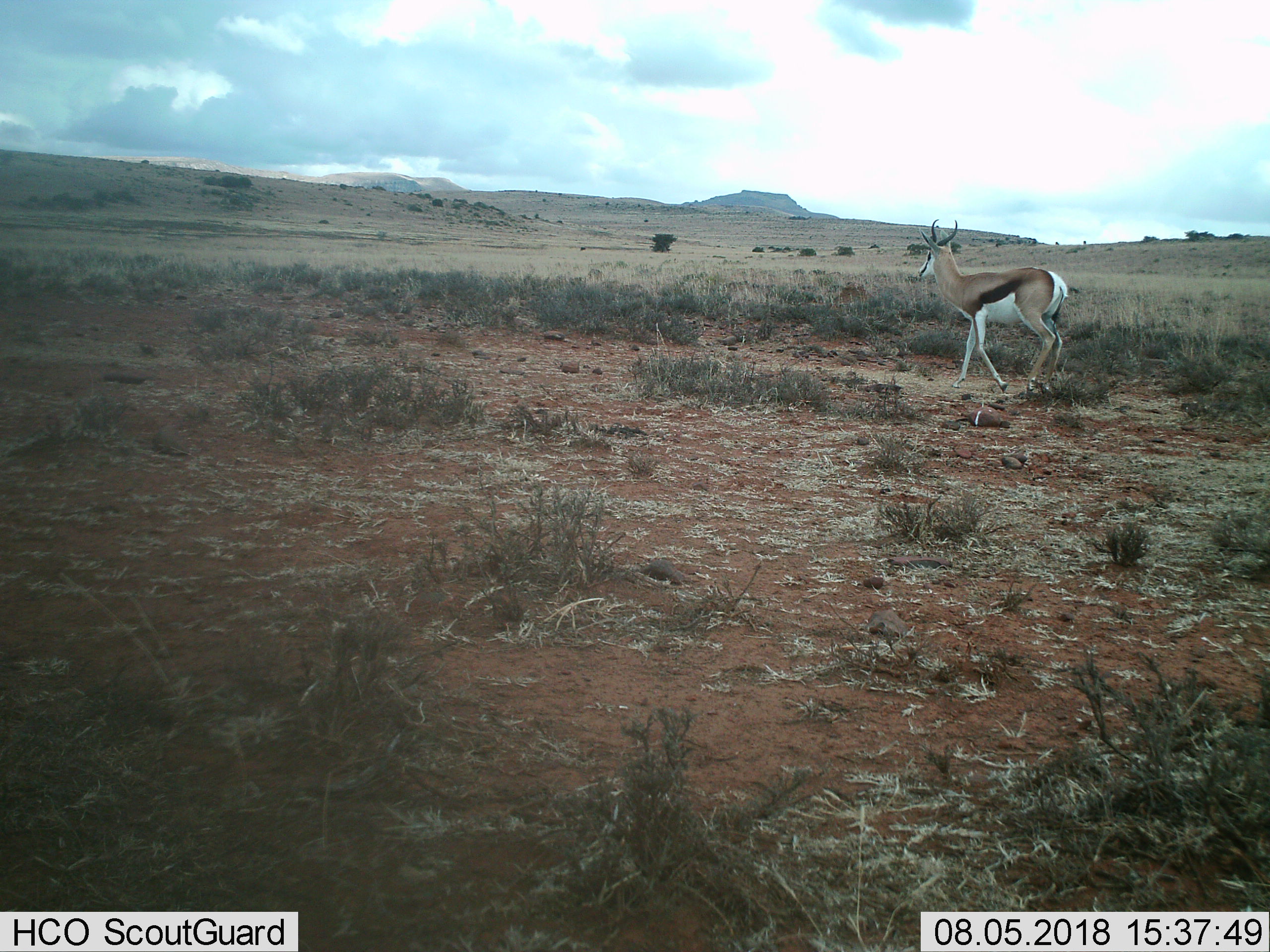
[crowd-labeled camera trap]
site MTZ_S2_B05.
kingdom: Animalia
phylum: Chordata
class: Mammalia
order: Artiodactyla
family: Bovidae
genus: Antidorcas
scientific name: Antidorcas marsupialis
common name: springbok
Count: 1.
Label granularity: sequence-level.